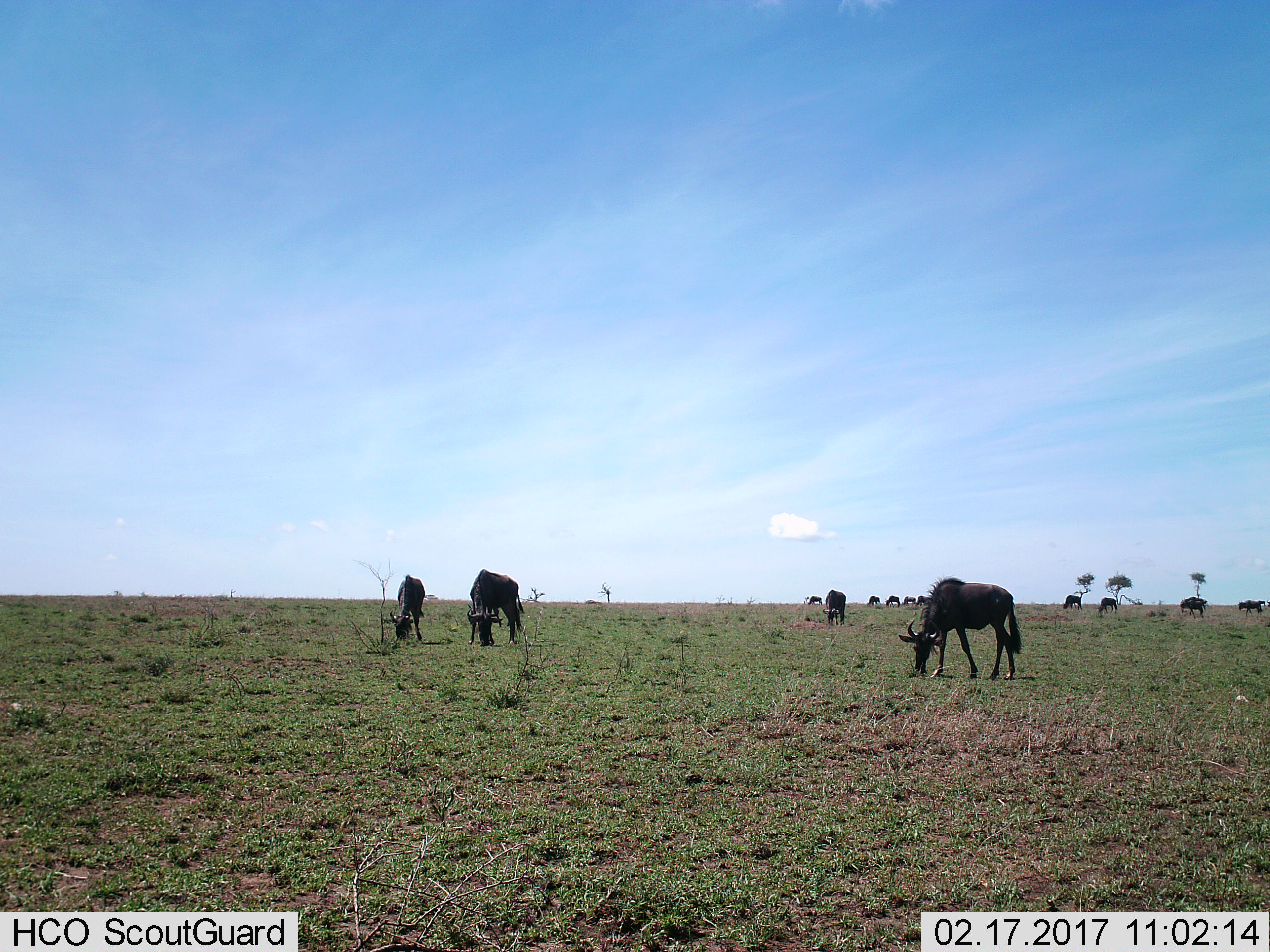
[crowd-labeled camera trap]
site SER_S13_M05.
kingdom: Animalia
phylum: Chordata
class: Mammalia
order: Artiodactyla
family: Bovidae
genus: Connochaetes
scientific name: Connochaetes taurinus taurinus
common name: blue wildebeest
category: wildebeestblue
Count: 11-50.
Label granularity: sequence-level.